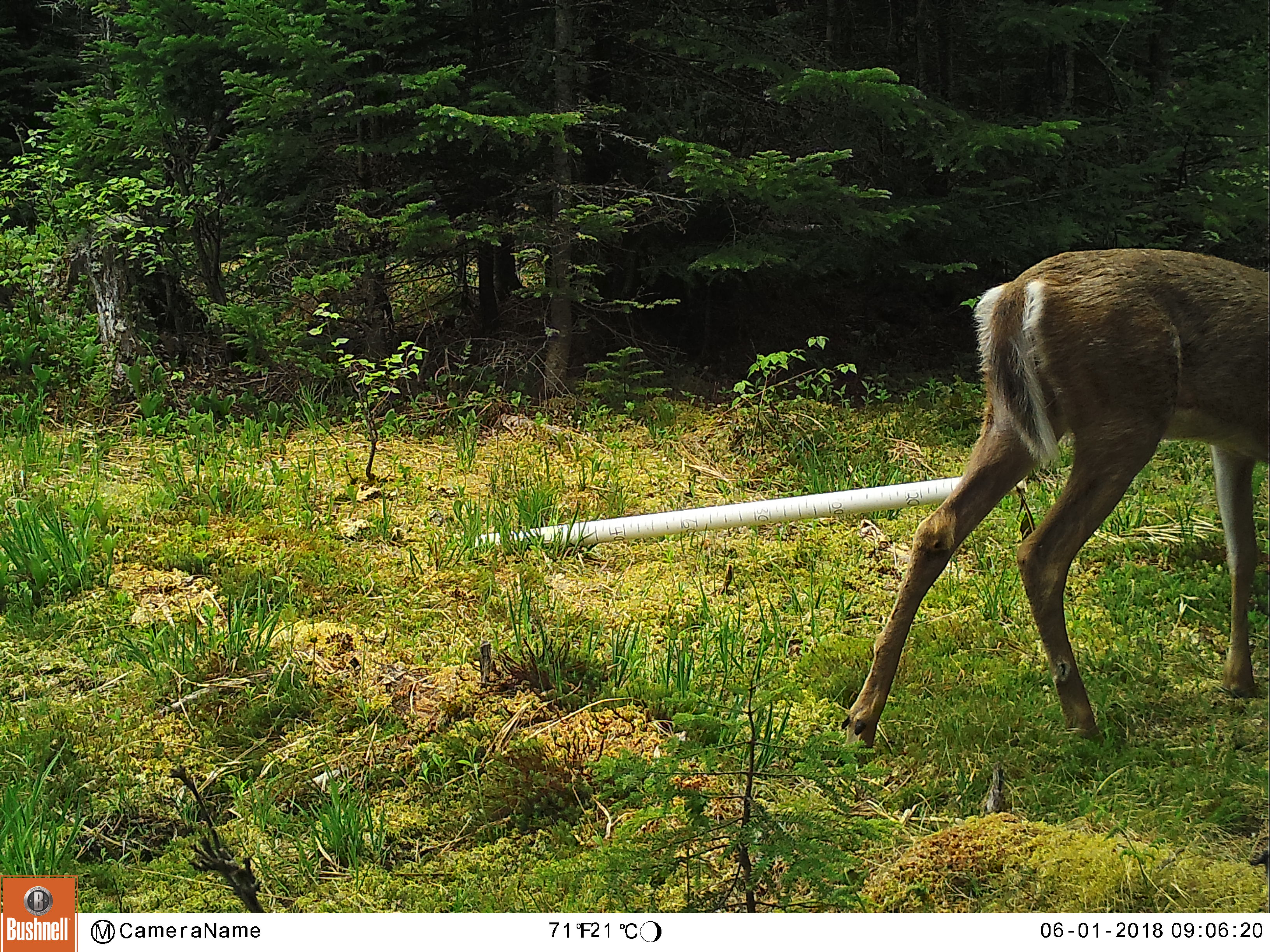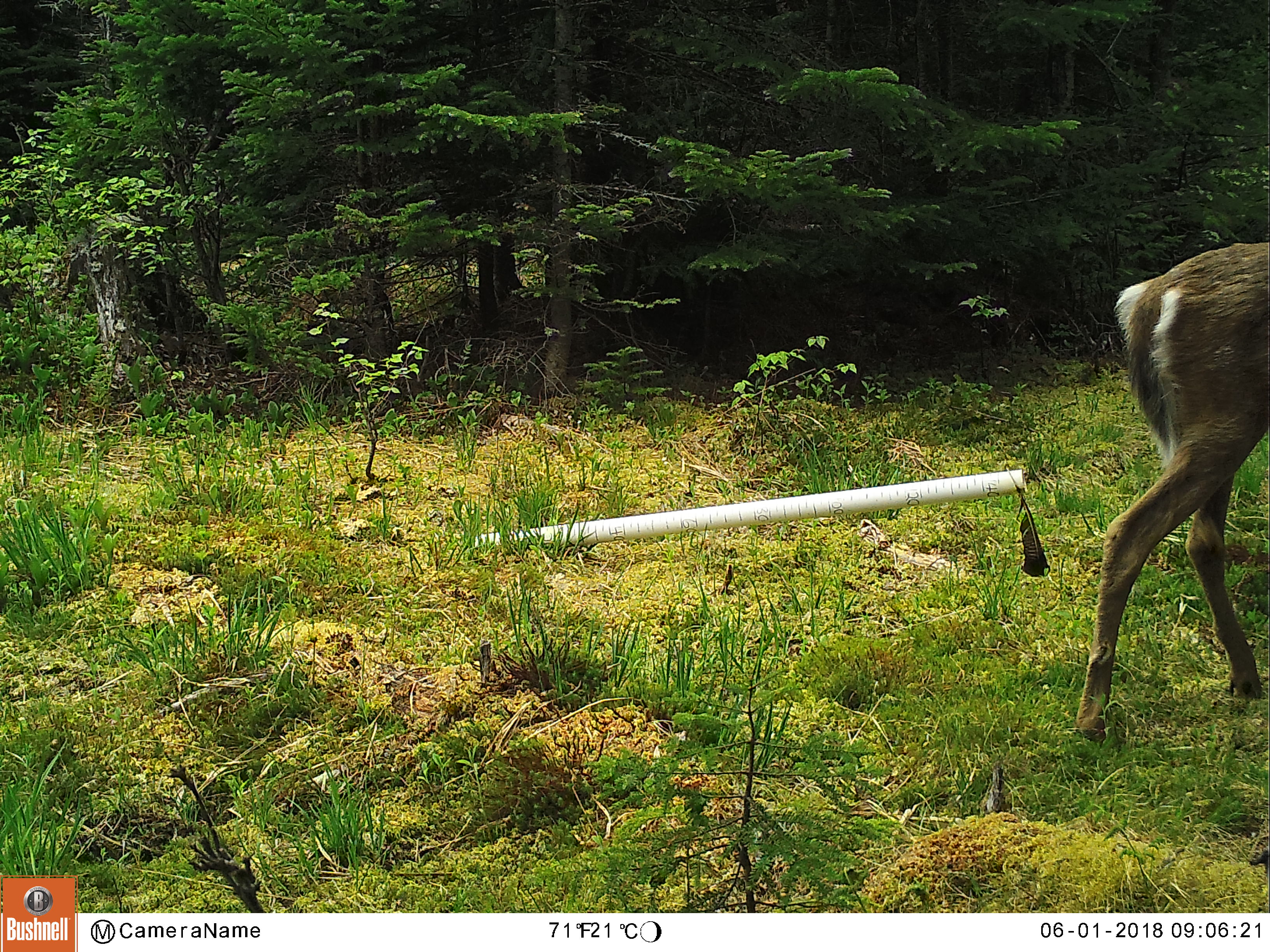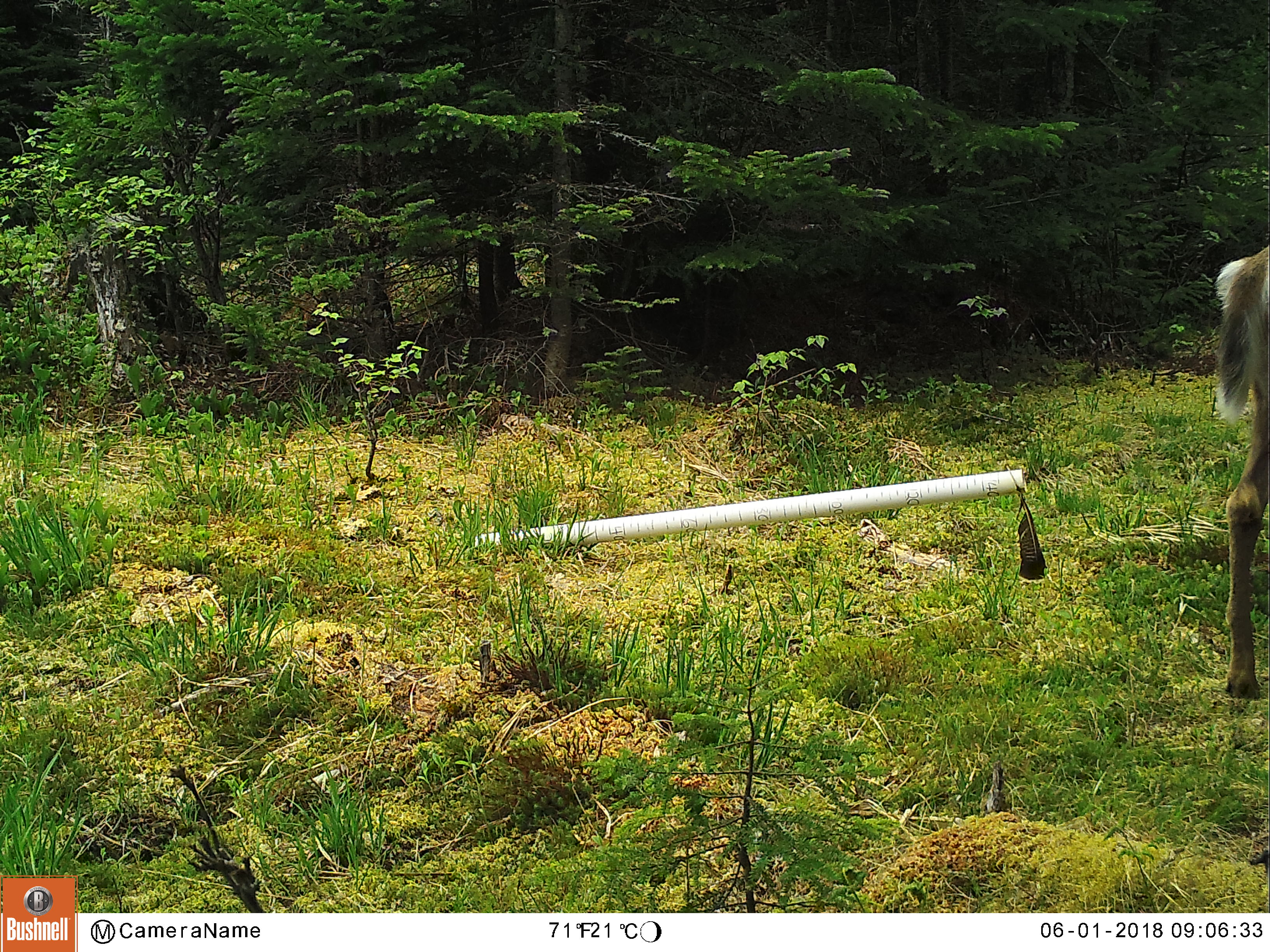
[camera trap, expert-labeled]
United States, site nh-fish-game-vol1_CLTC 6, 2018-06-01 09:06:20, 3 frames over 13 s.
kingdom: Animalia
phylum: Chordata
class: Mammalia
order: Artiodactyla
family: Cervidae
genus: Odocoileus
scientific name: Odocoileus virginianus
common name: white-tailed deer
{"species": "white-tailed deer (Odocoileus virginianus)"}